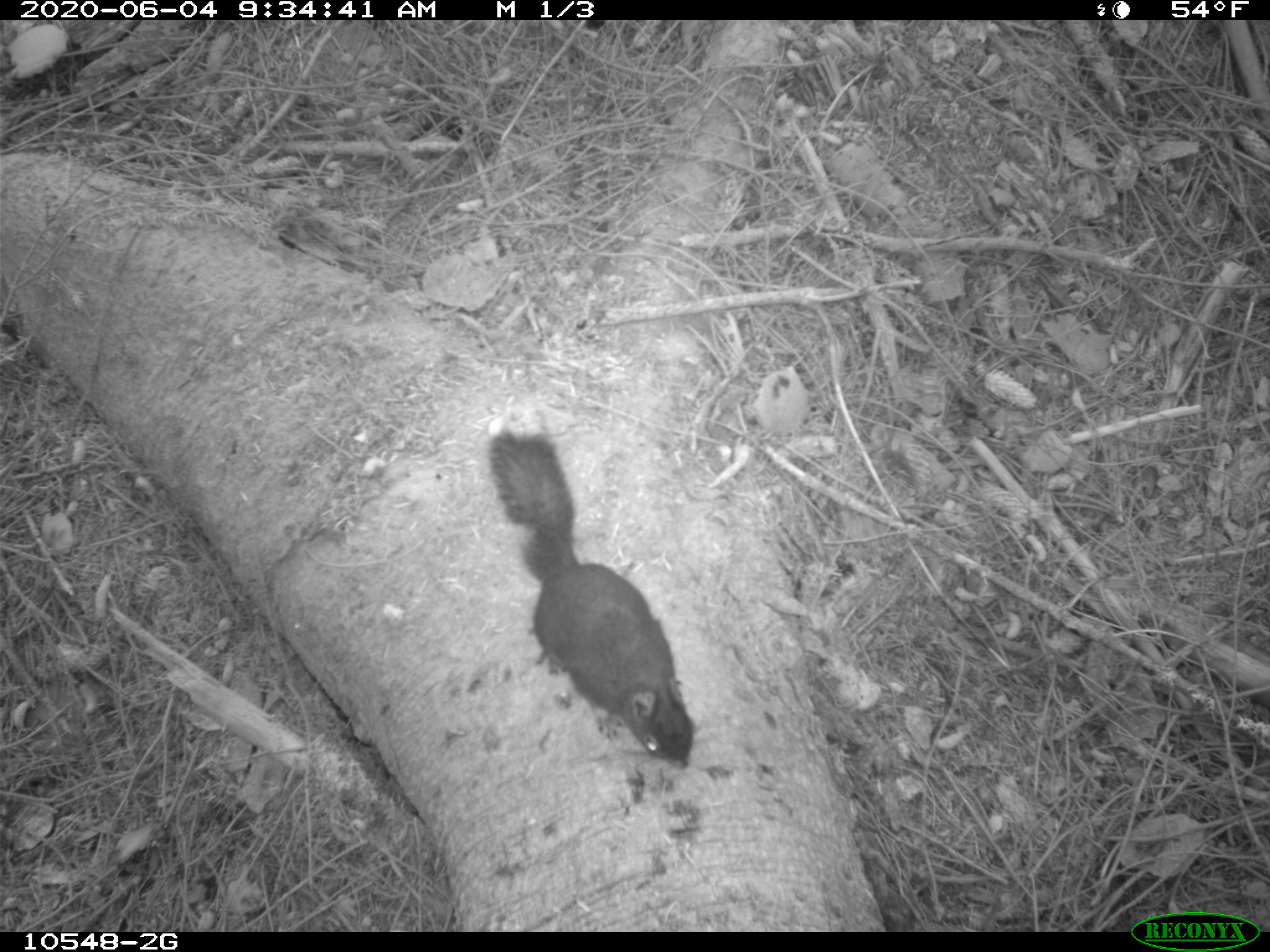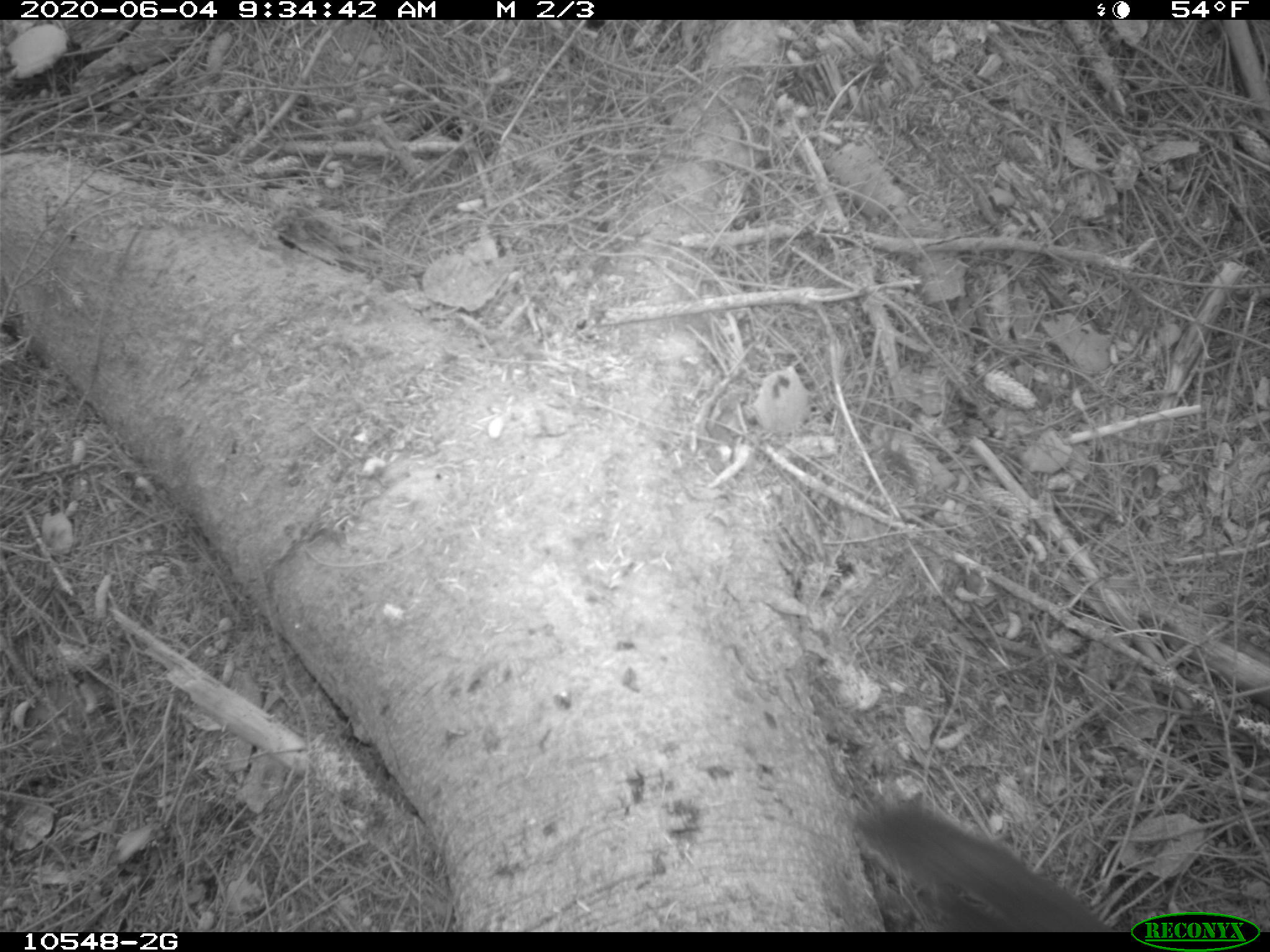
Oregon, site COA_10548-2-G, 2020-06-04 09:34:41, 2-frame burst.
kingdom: Animalia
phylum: Chordata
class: Mammalia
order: Rodentia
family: Sciuridae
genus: Tamiasciurus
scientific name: Tamiasciurus douglasii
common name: douglas squirrel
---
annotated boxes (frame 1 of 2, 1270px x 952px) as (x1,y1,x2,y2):
douglas squirrel: (486,428,693,773)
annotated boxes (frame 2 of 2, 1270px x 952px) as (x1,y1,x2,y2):
douglas squirrel: (852,799,1102,929)